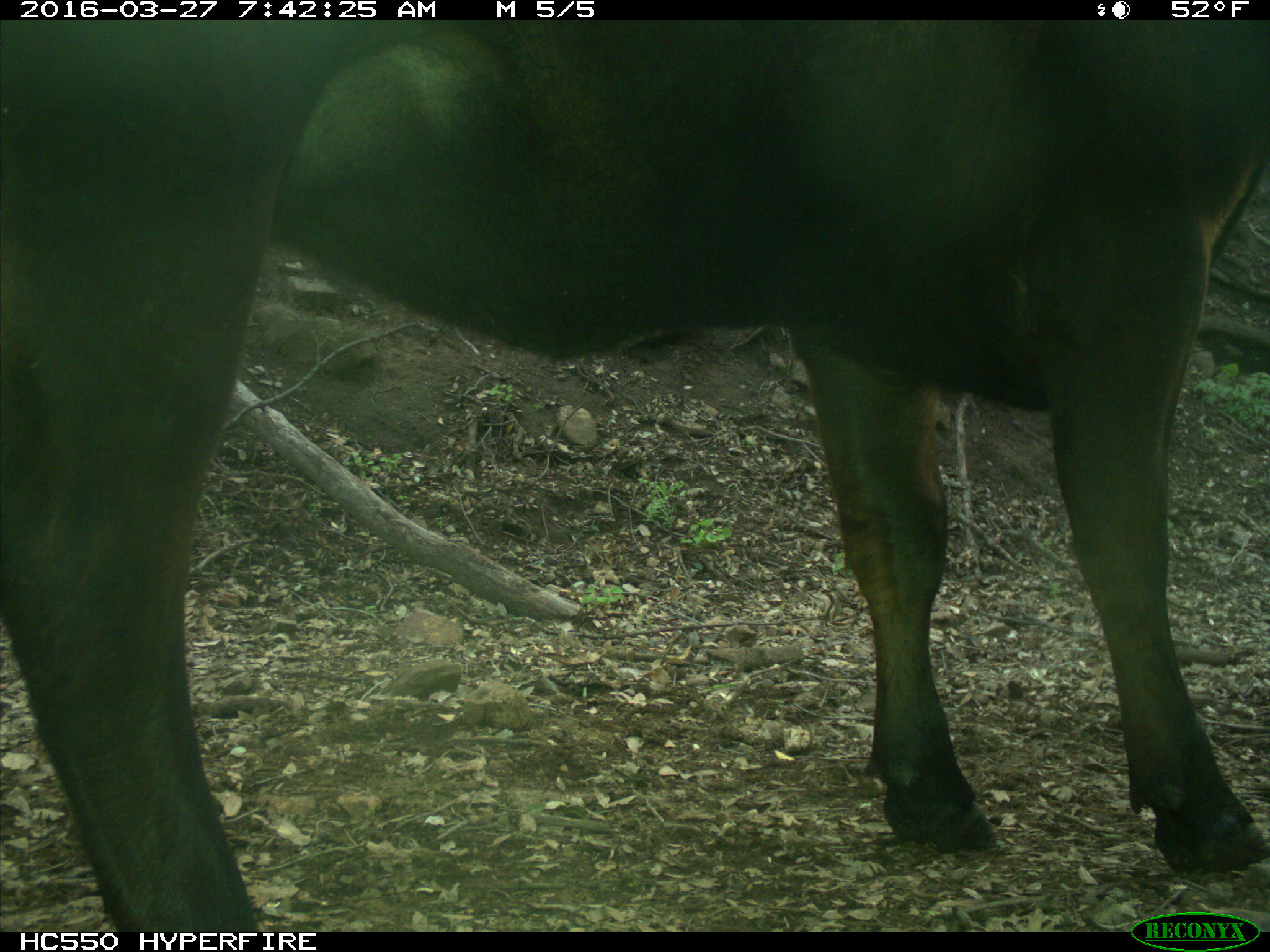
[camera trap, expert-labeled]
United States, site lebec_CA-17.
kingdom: Animalia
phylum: Chordata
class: Mammalia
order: Artiodactyla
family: Bovidae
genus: Bos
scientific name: Bos taurus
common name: domestic cow